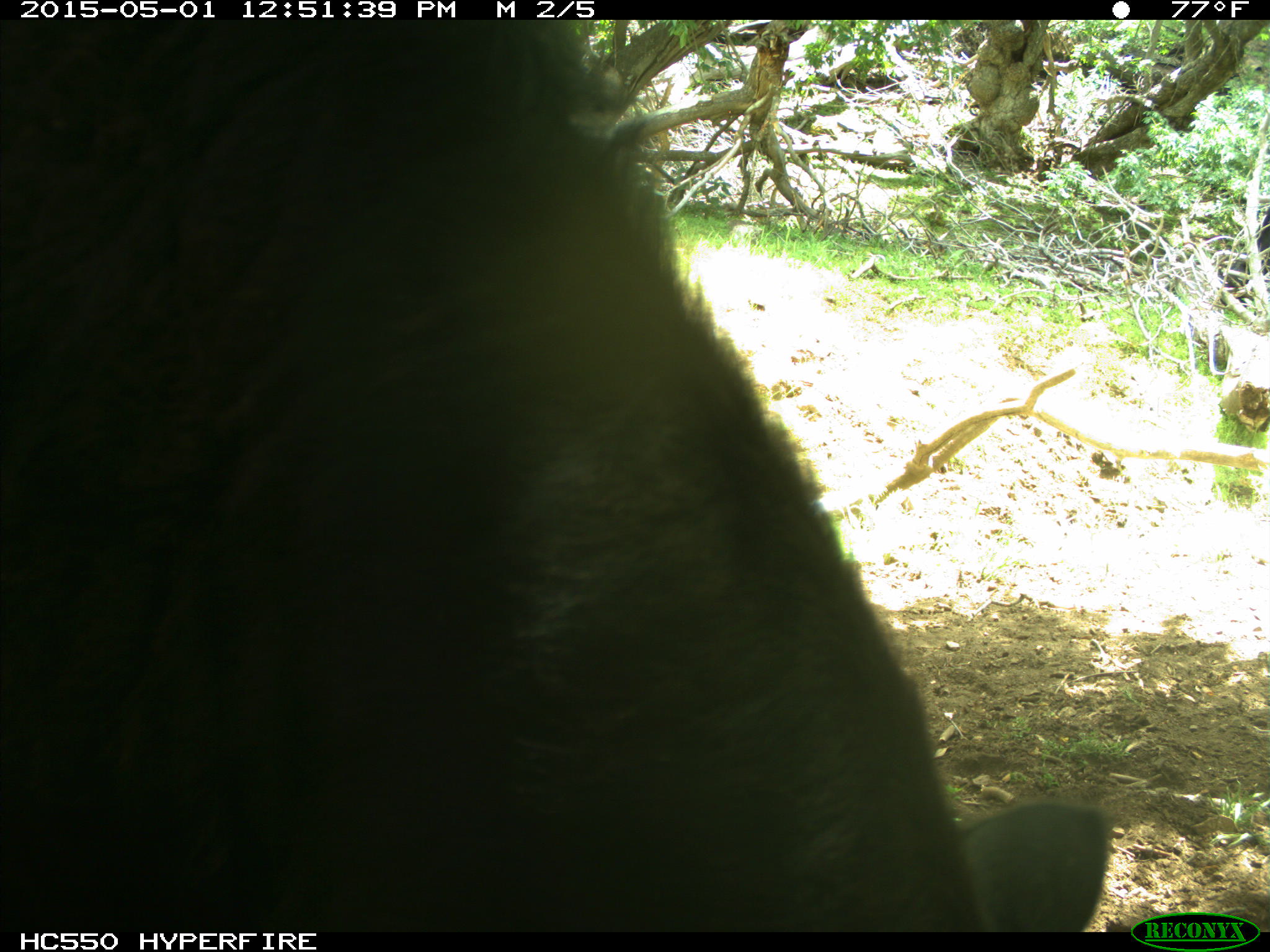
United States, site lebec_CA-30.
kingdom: Animalia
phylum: Chordata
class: Mammalia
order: Artiodactyla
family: Bovidae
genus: Bos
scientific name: Bos taurus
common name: domestic cow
Bos taurus (domestic cow).